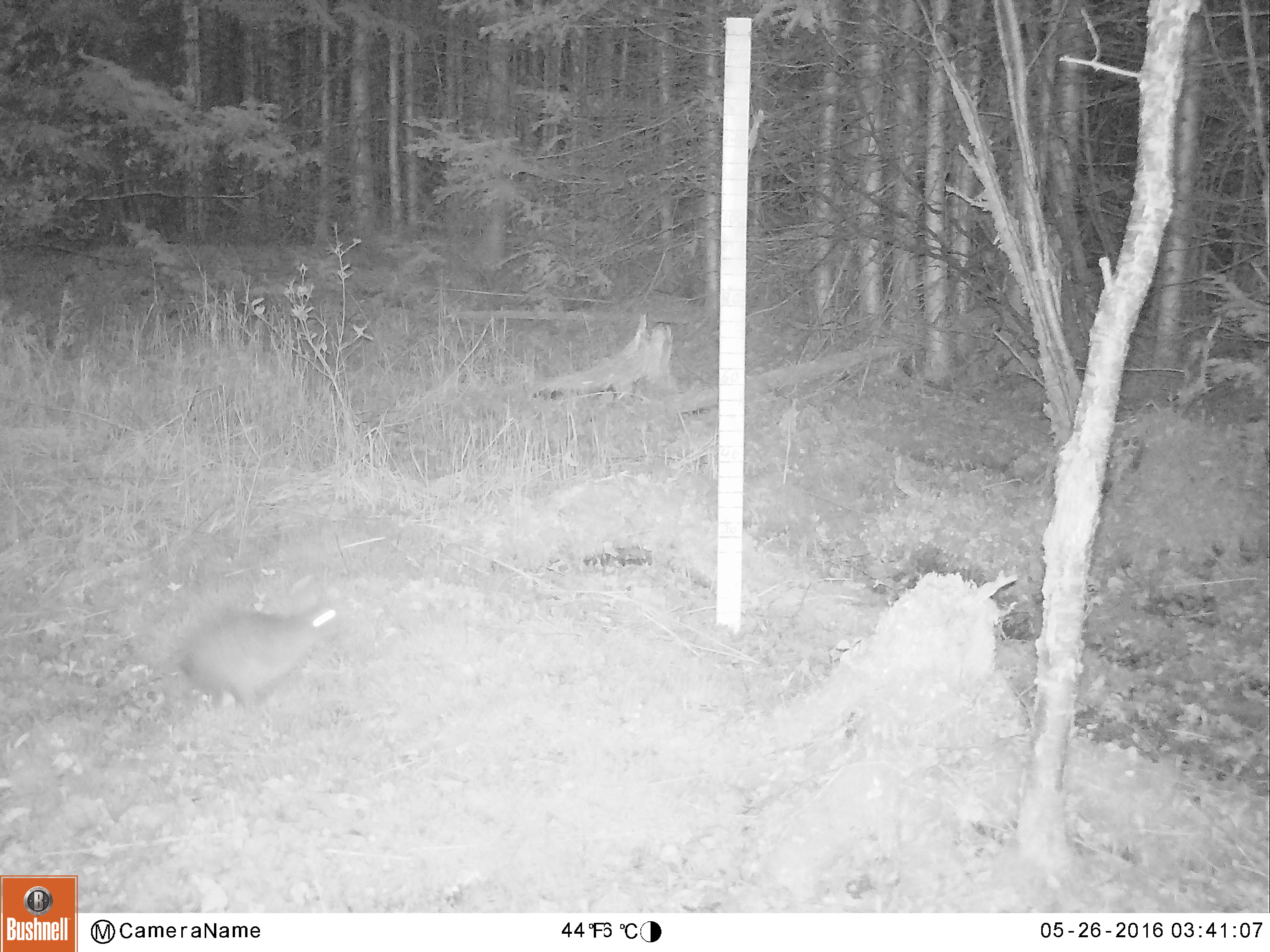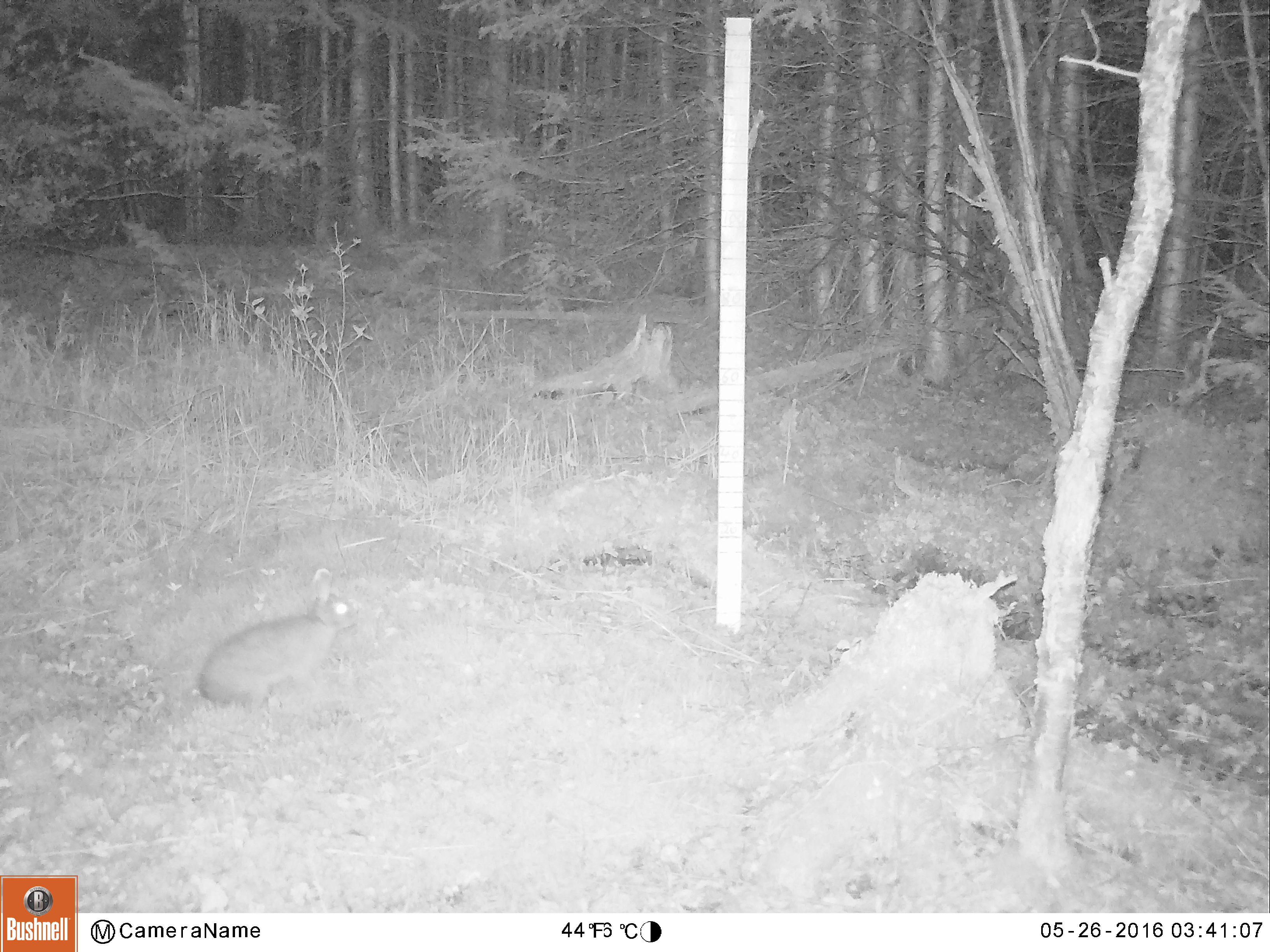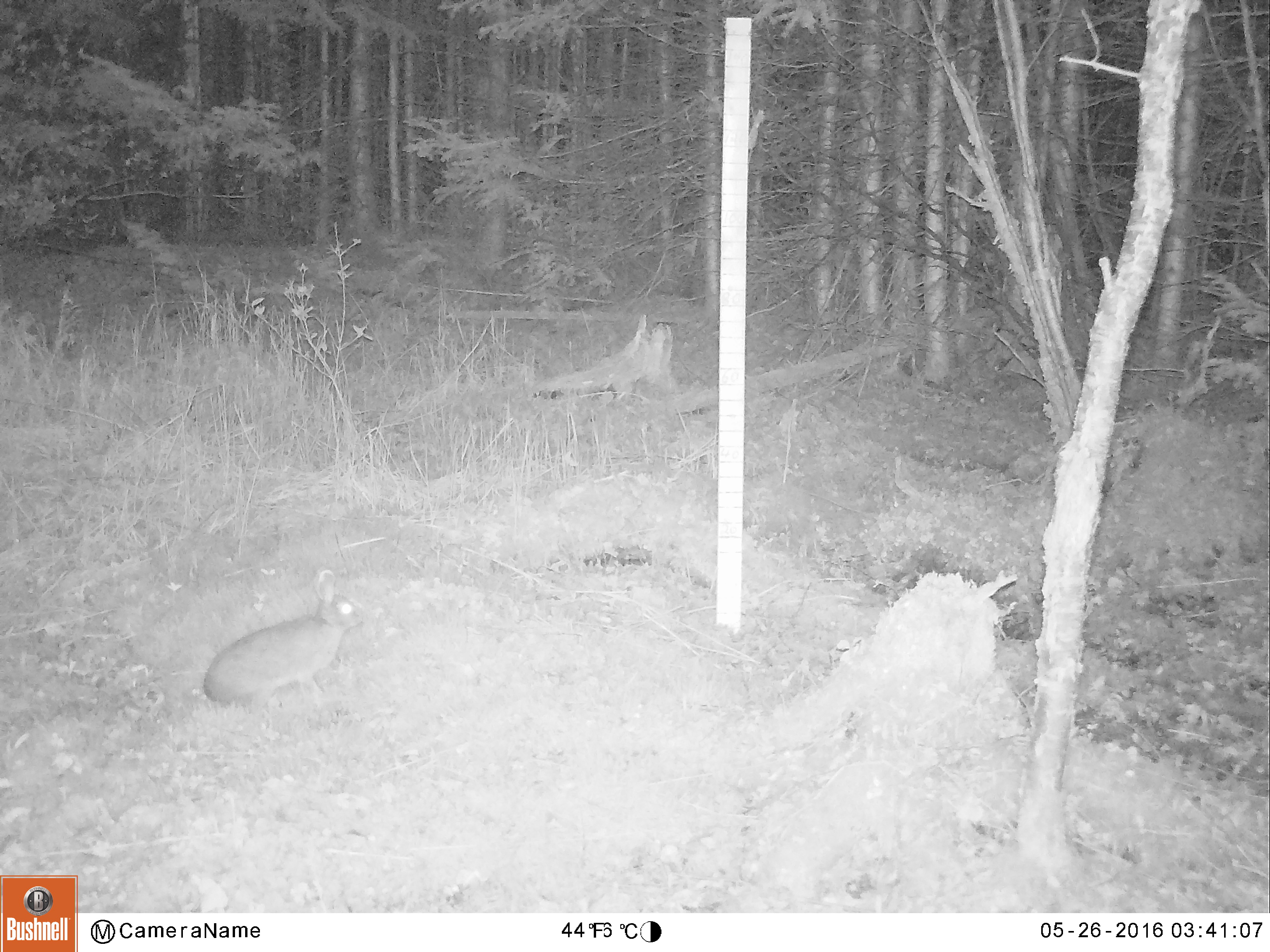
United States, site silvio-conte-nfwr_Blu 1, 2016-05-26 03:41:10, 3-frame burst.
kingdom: Animalia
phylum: Chordata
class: Mammalia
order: Lagomorpha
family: Leporidae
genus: Lepus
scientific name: Lepus americanus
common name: snowshoe hare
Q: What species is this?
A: Snowshoe hare (Lepus americanus).